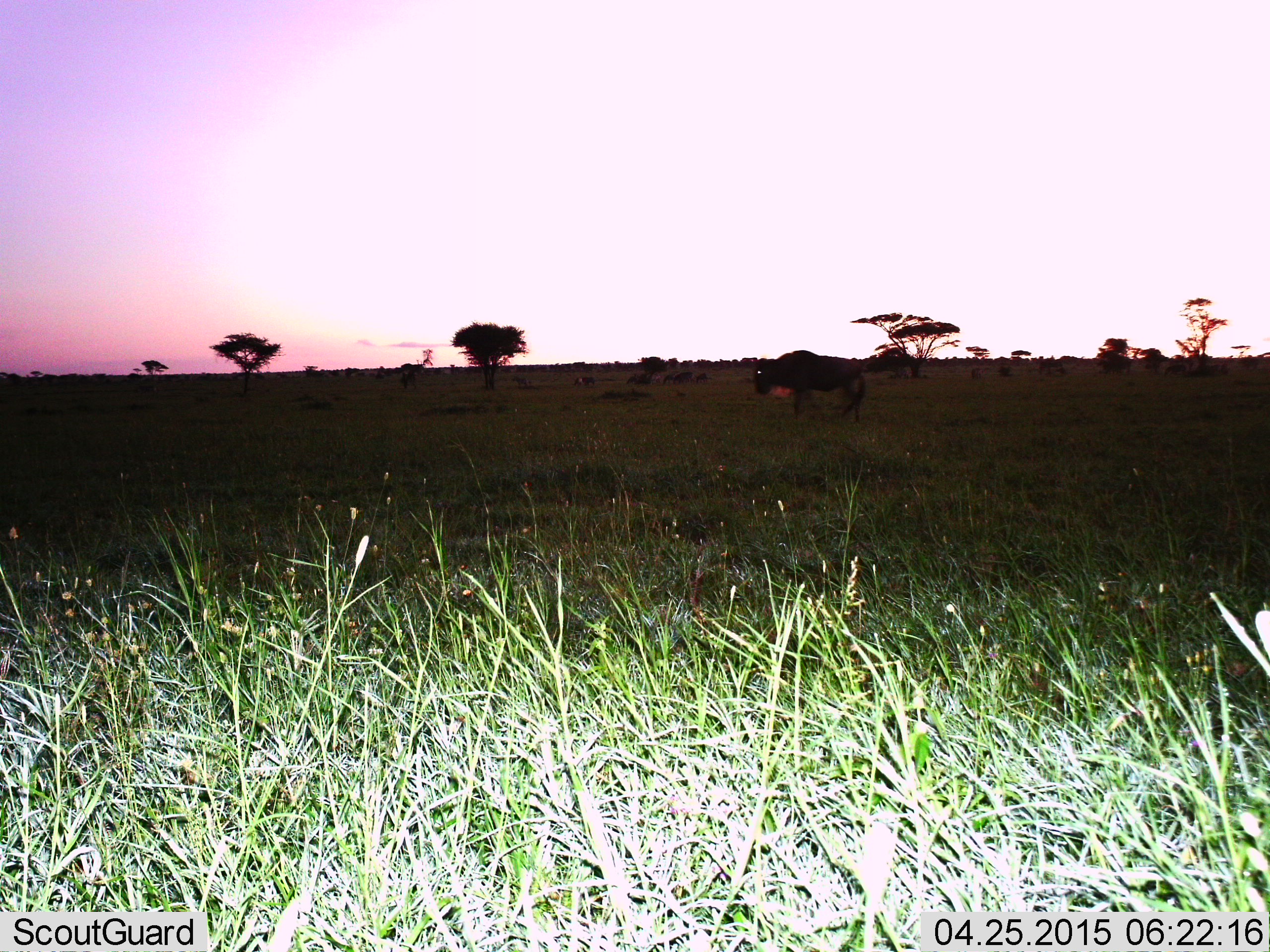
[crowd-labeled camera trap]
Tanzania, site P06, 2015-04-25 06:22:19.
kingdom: Animalia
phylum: Chordata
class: Mammalia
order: Artiodactyla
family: Bovidae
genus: Connochaetes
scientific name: Connochaetes taurinus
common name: blue wildebeest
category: wildebeest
Wildebeest (blue wildebeest) (Connochaetes taurinus), count 1. Behavior (volunteer vote fractions): standing 60%, resting 0%, moving 40%, interacting 0%. Young present (vote fraction): 0%. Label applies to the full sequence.